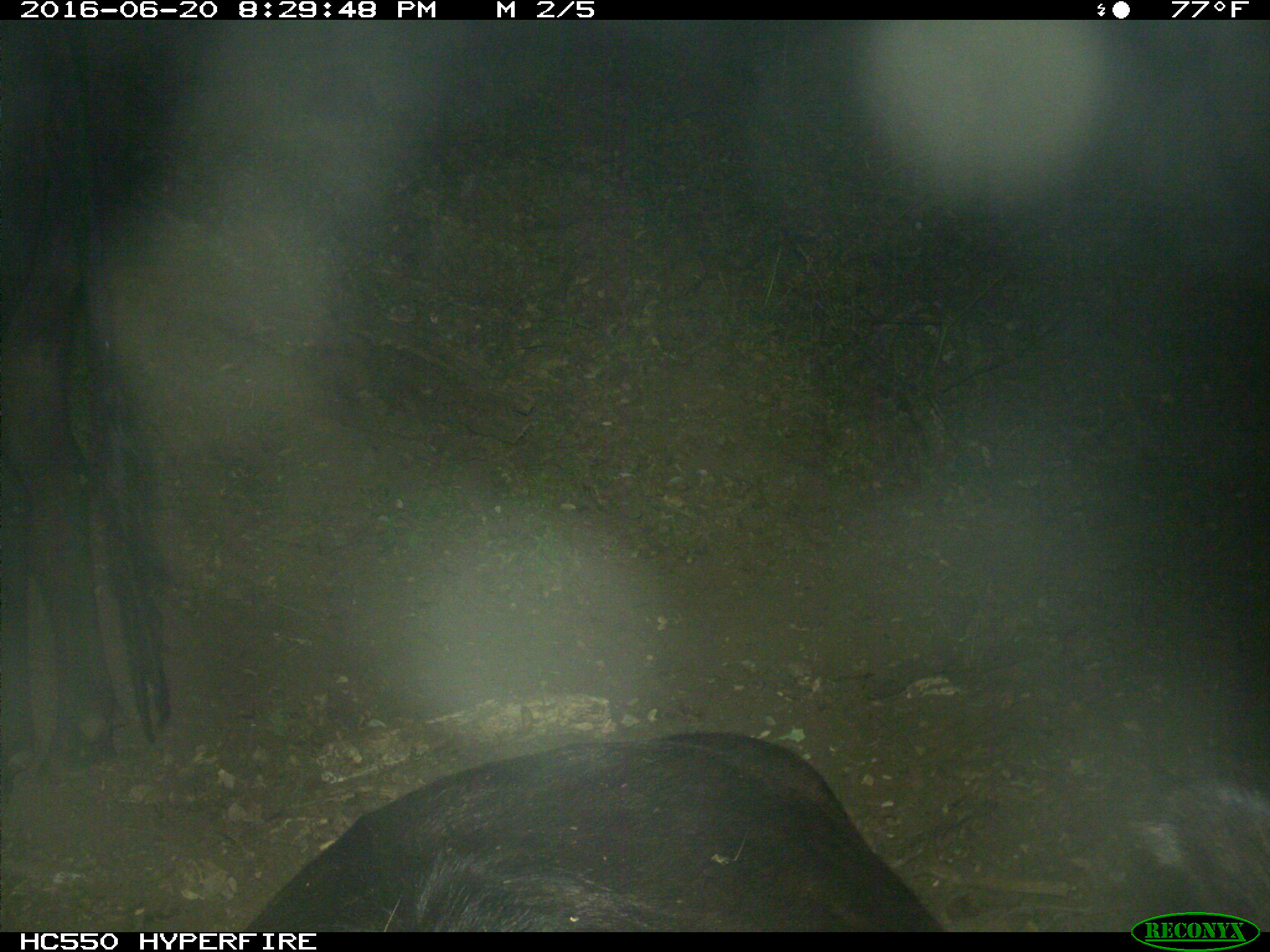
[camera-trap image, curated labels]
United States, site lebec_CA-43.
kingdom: Animalia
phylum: Chordata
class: Mammalia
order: Artiodactyla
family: Bovidae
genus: Bos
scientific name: Bos taurus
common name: domestic cow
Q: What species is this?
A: Bos taurus (domestic cow).